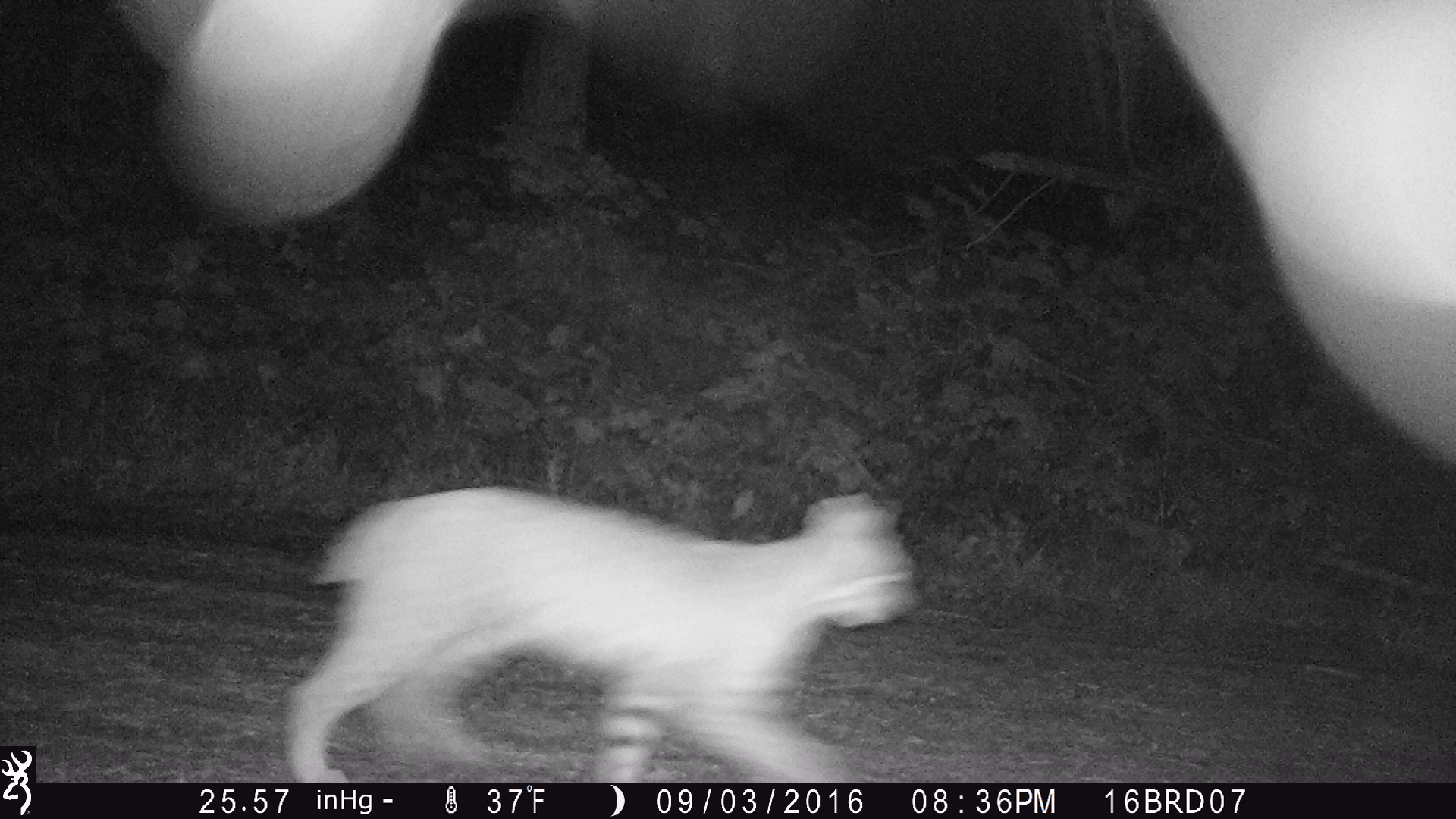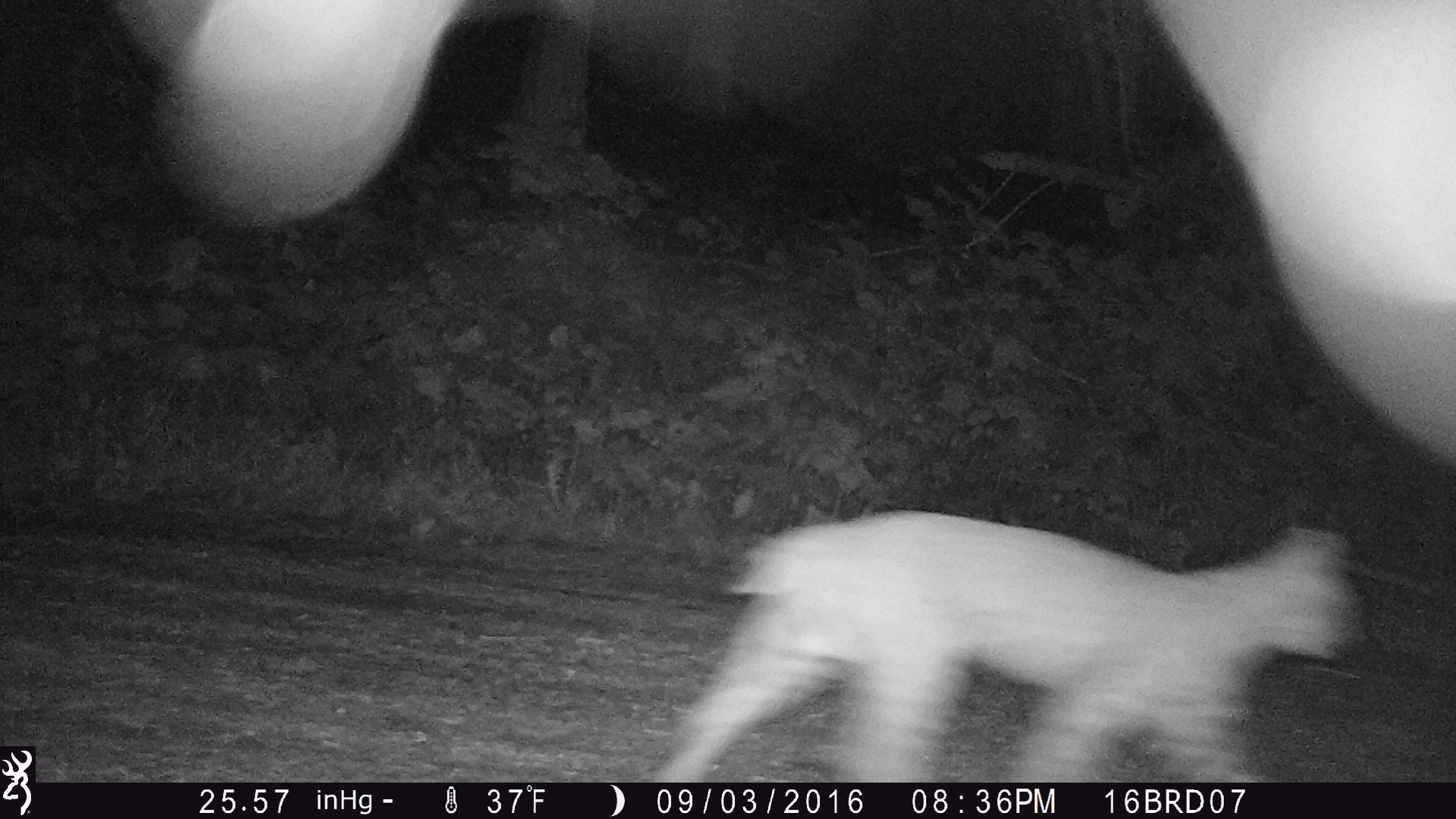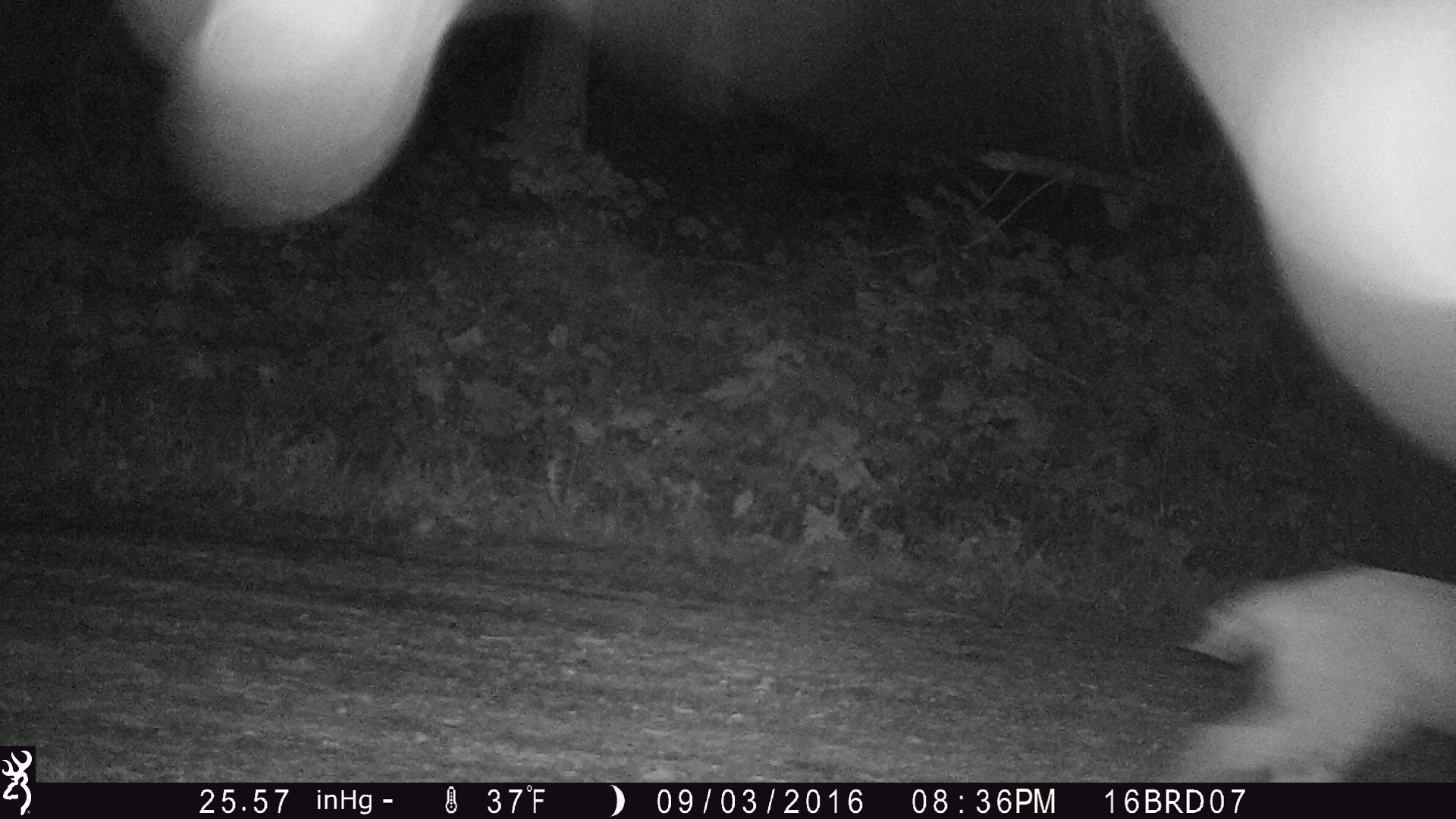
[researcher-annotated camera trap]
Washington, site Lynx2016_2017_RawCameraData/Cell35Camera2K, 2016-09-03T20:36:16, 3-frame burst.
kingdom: Animalia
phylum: Chordata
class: Mammalia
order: Carnivora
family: Felidae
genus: Lynx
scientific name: Lynx rufus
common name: bobcat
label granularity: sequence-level